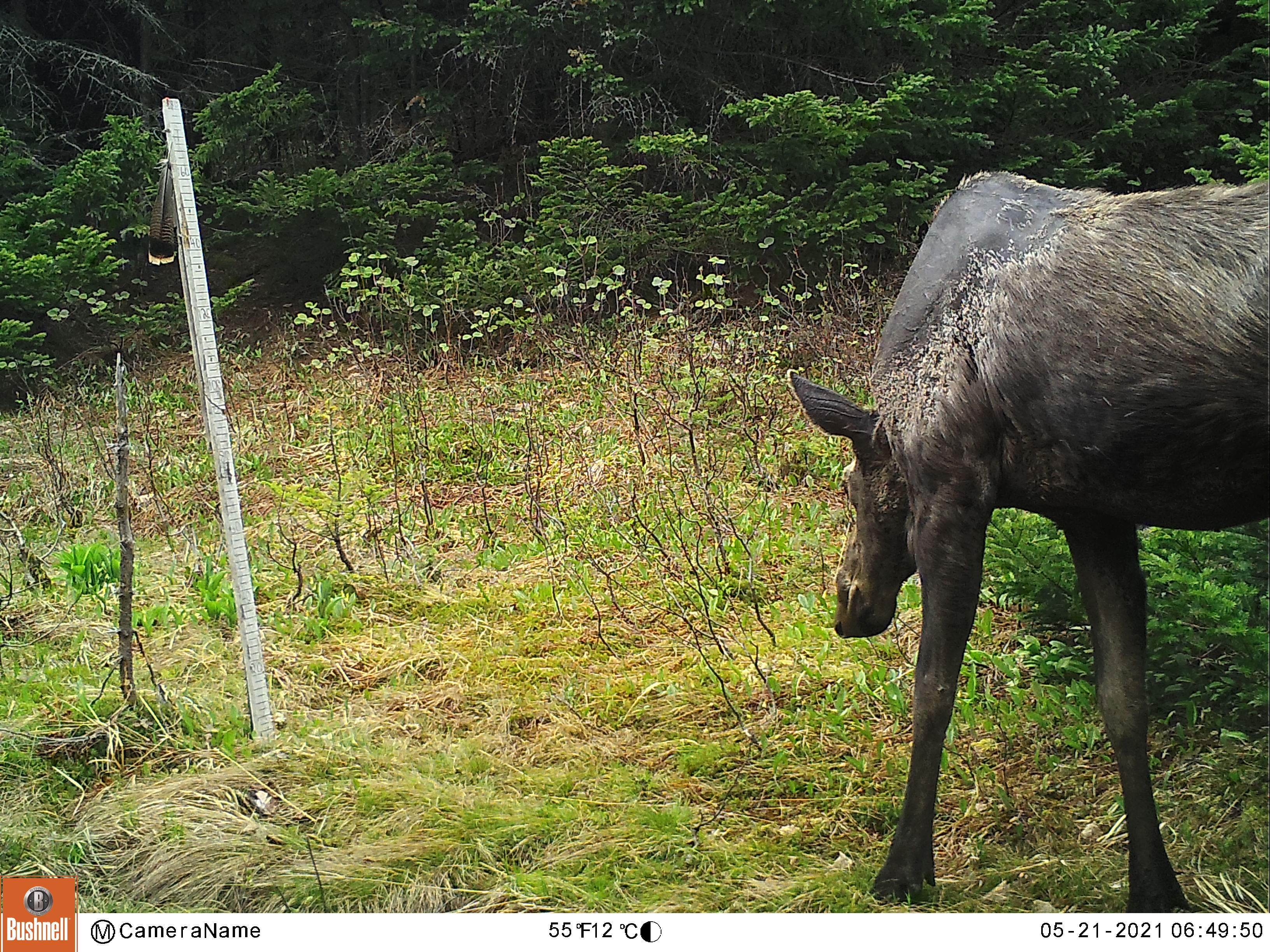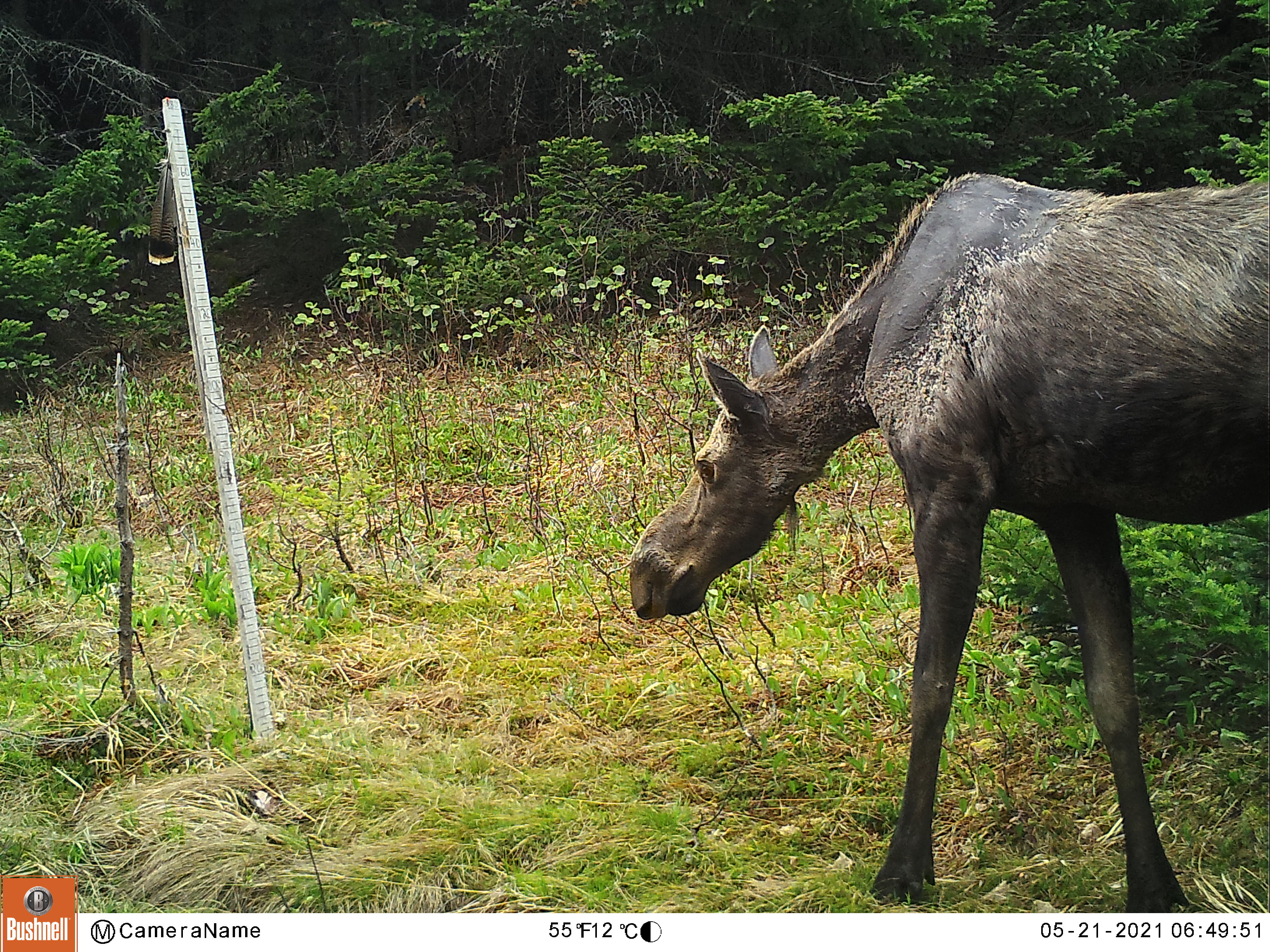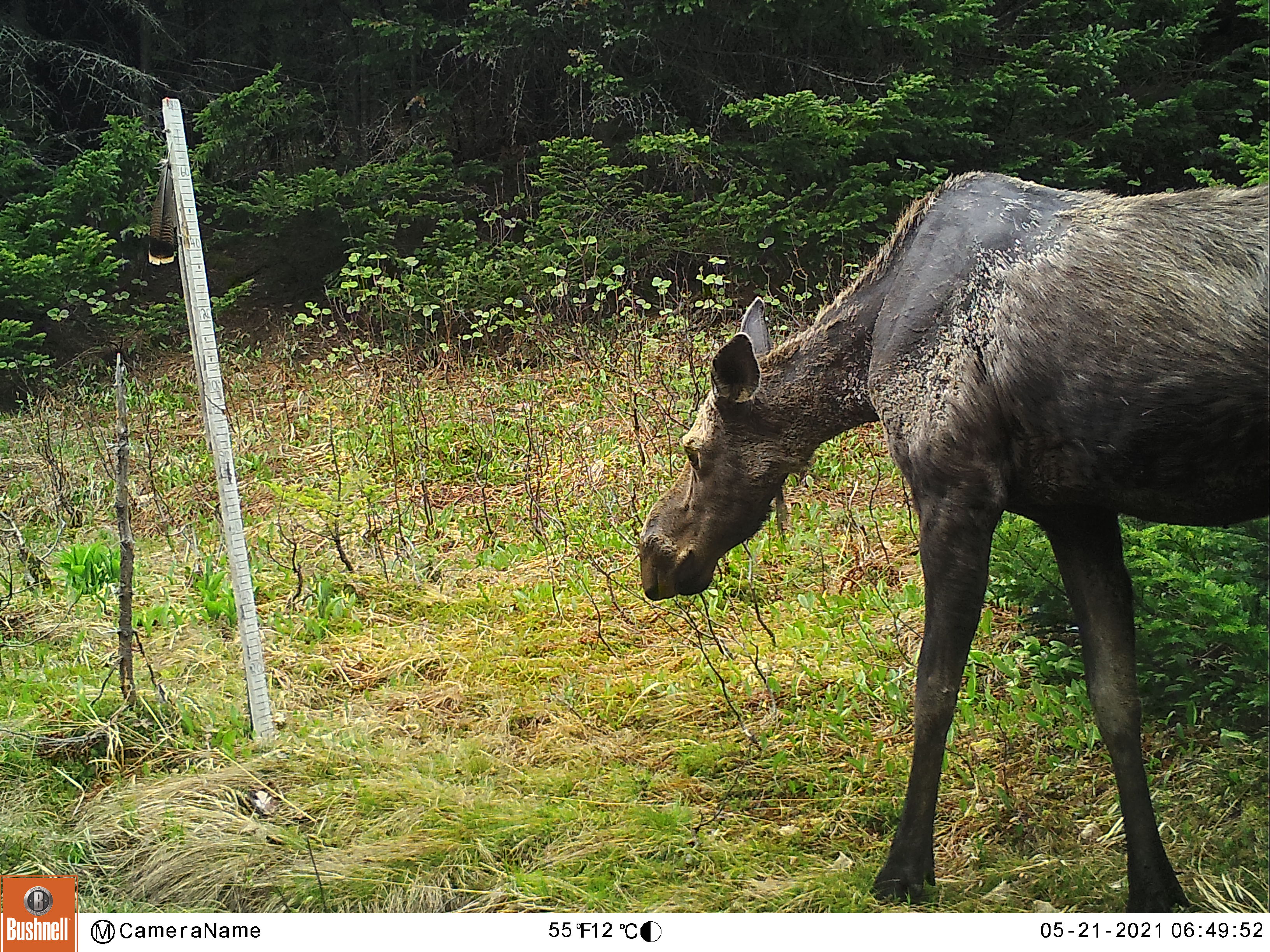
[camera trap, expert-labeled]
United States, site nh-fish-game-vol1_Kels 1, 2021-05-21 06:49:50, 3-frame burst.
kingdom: Animalia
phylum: Chordata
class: Mammalia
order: Artiodactyla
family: Cervidae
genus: Alces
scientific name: Alces alces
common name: moose